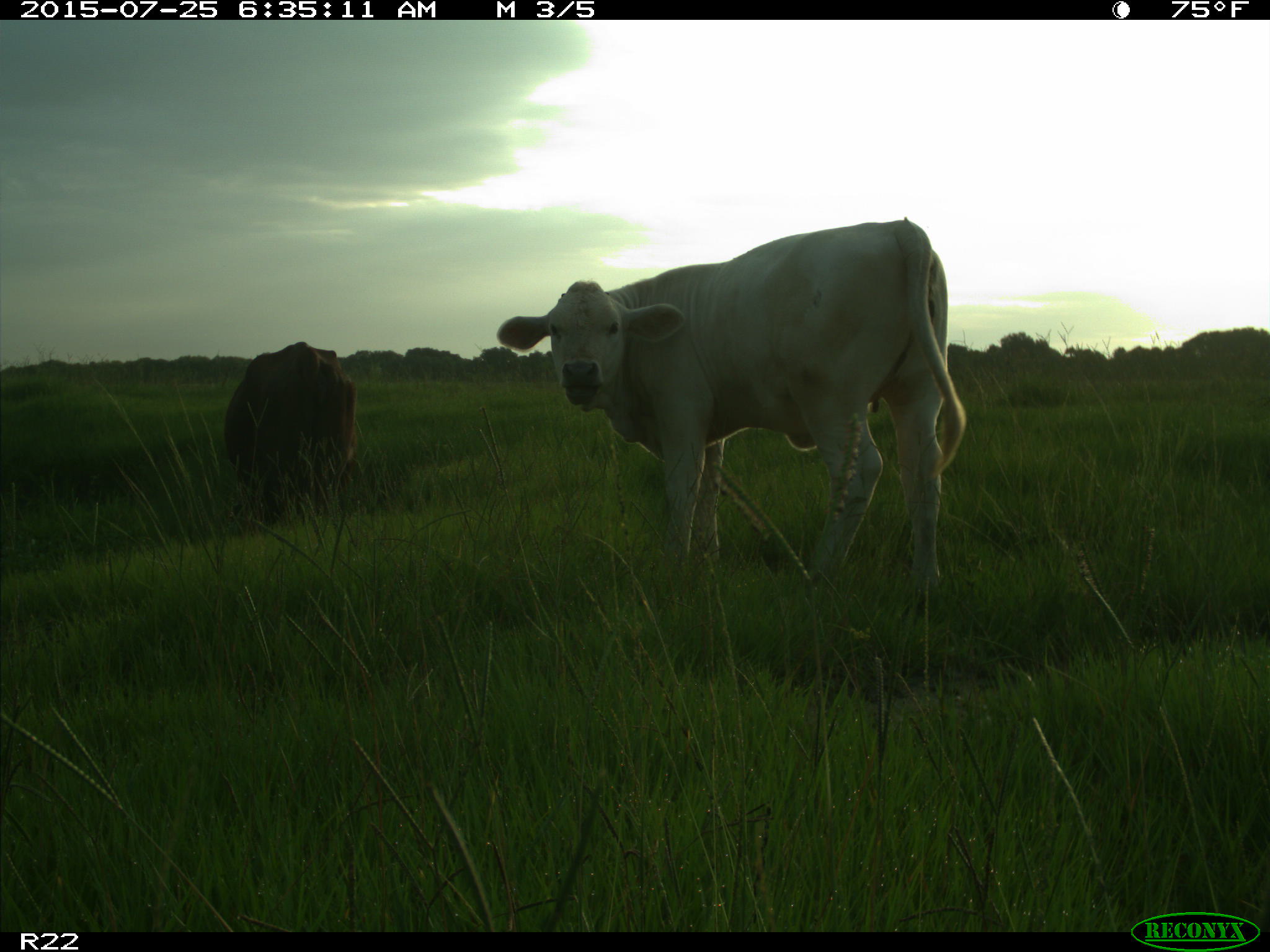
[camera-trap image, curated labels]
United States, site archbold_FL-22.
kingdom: Animalia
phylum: Chordata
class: Mammalia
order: Artiodactyla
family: Bovidae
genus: Bos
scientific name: Bos taurus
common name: domestic cow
Bos taurus (domestic cow).